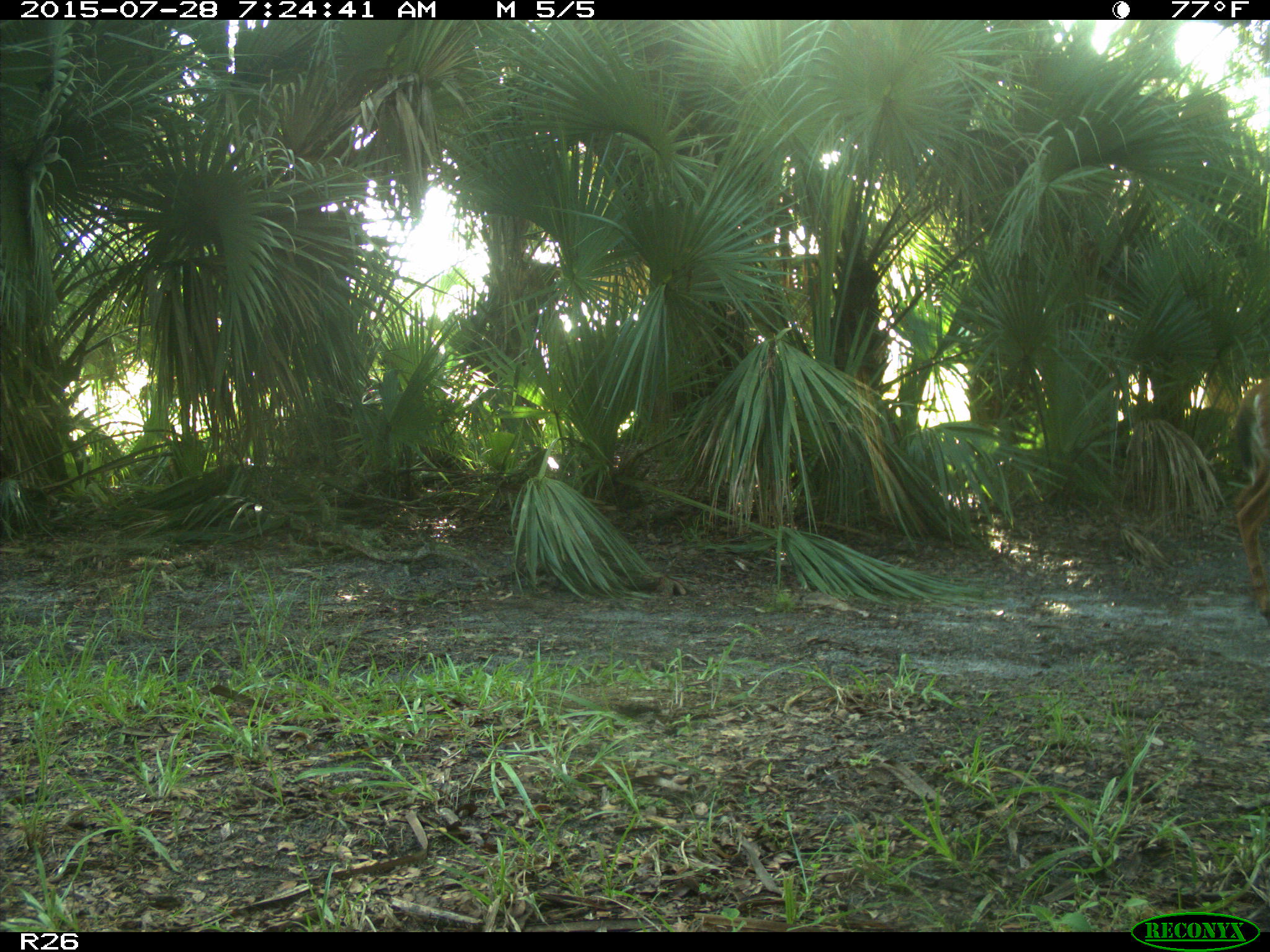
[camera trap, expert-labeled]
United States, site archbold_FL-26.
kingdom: Animalia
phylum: Chordata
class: Mammalia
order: Artiodactyla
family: Cervidae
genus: Odocoileus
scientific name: Odocoileus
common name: deer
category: unidentified deer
Unidentified deer (deer) (Odocoileus).